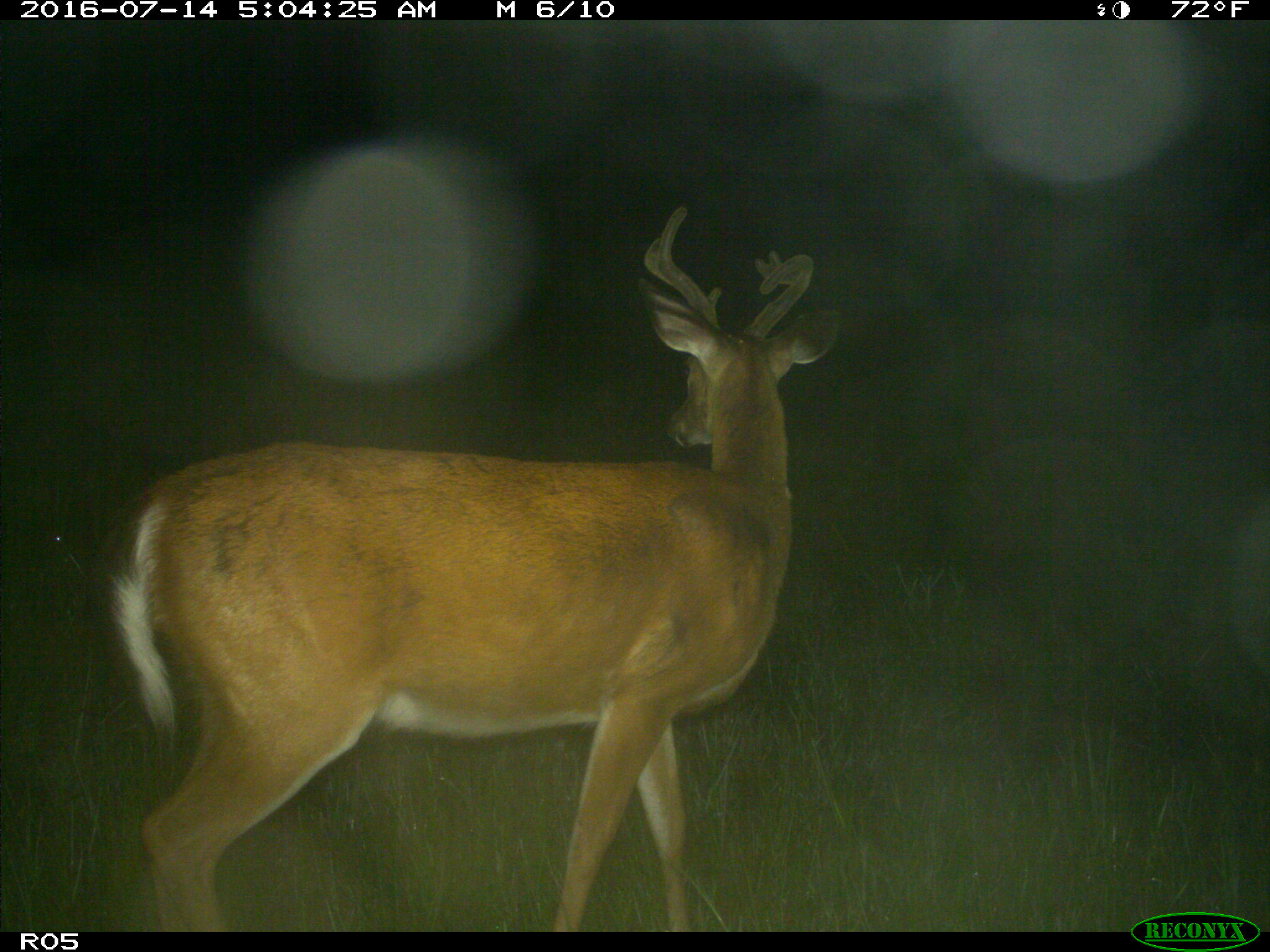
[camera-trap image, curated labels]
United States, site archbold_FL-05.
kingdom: Animalia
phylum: Chordata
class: Mammalia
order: Artiodactyla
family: Cervidae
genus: Odocoileus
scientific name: Odocoileus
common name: deer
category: unidentified deer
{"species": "unidentified deer (deer) (Odocoileus)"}